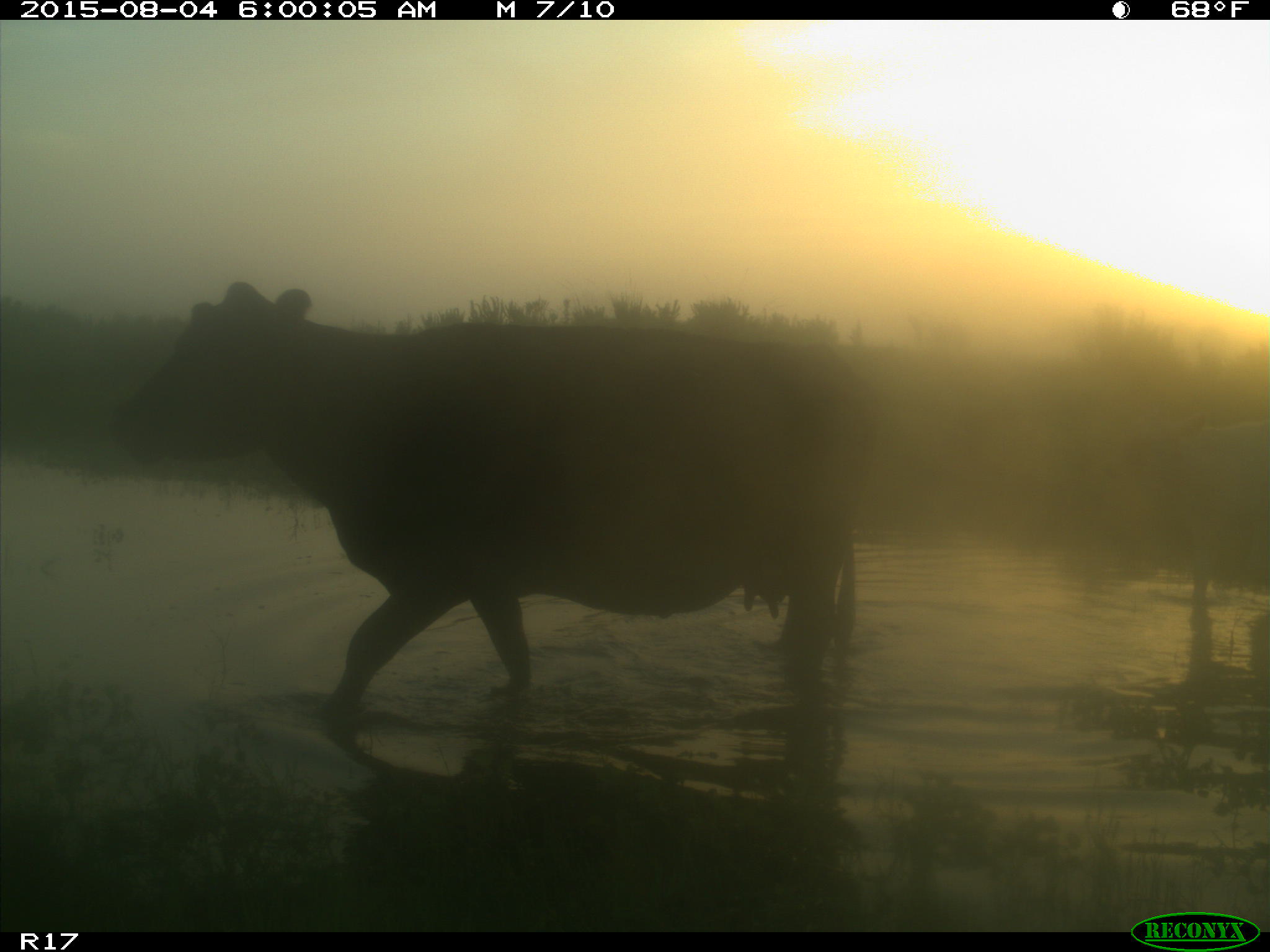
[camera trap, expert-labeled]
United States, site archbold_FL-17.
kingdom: Animalia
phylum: Chordata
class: Mammalia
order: Artiodactyla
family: Bovidae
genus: Bos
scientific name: Bos taurus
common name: domestic cow